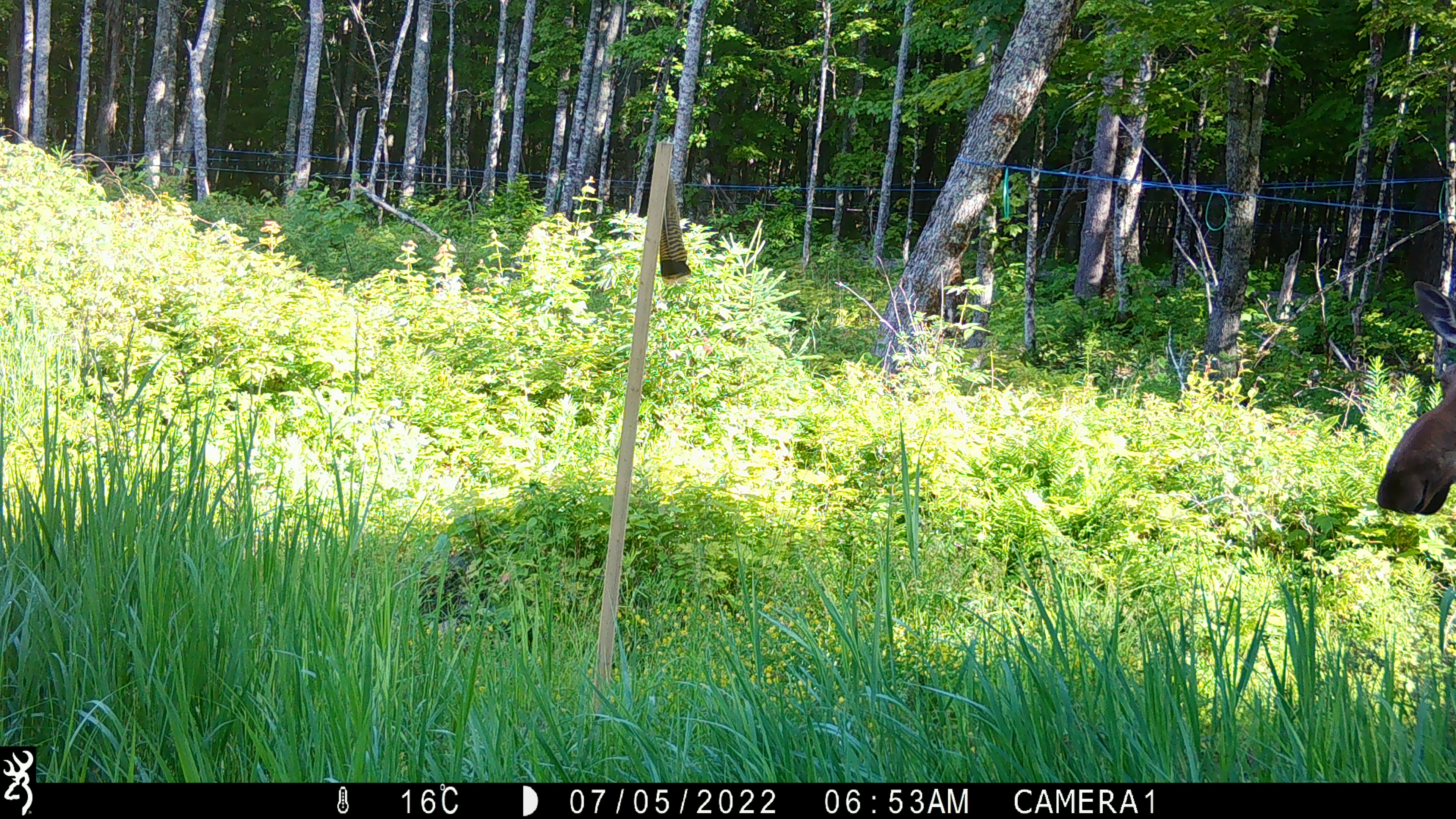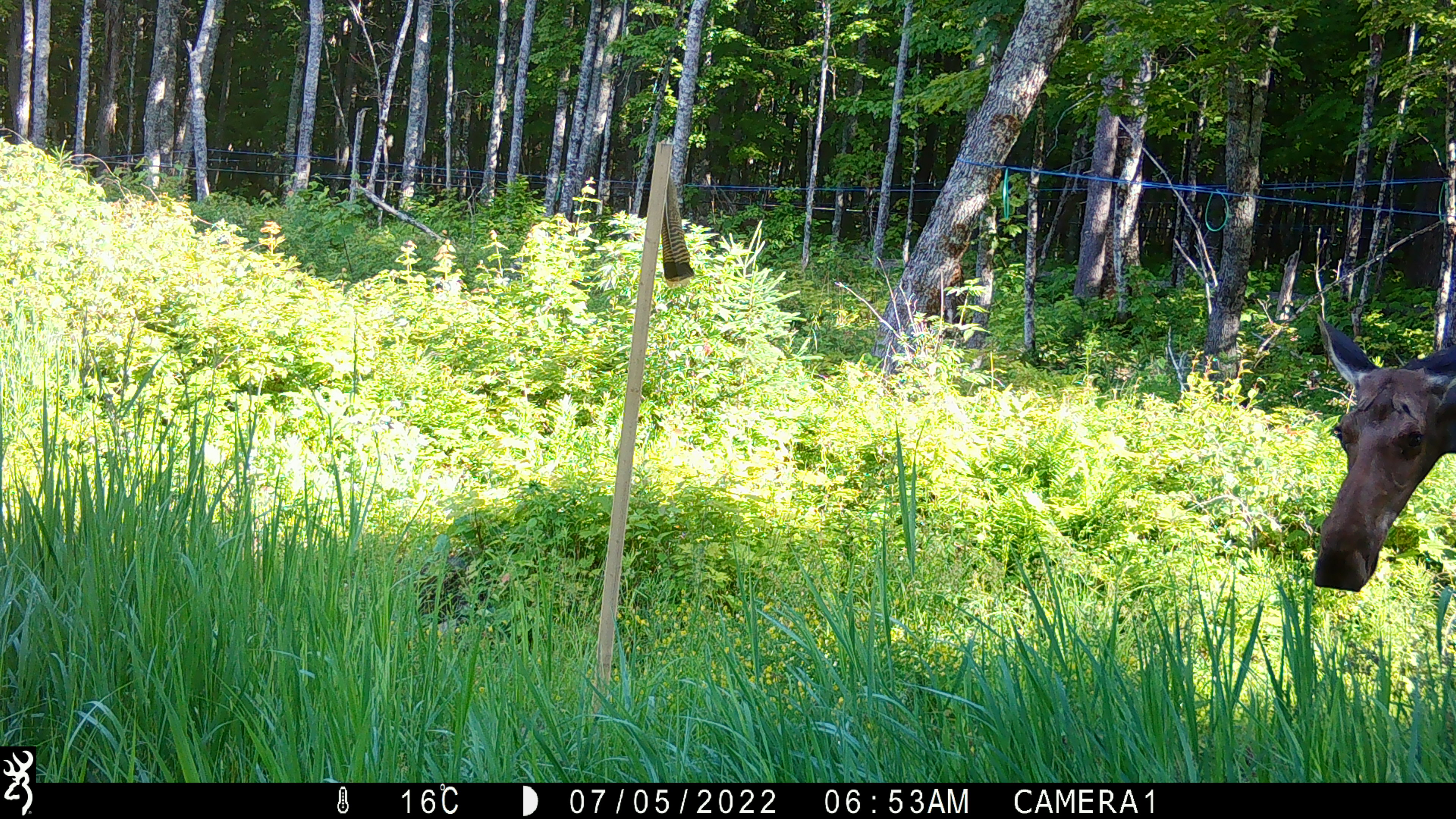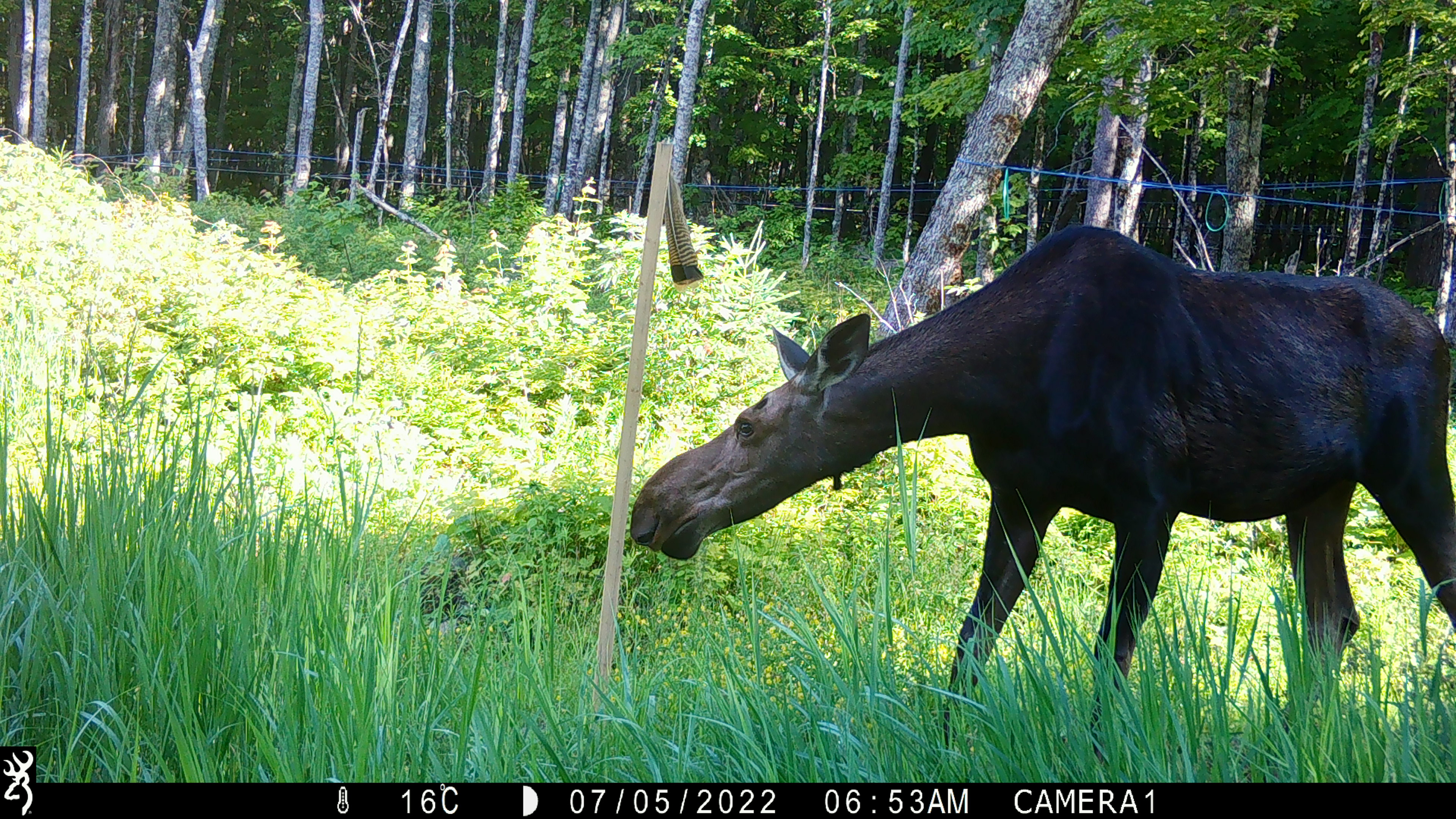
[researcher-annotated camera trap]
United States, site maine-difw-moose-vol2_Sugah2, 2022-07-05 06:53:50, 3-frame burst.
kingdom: Animalia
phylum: Chordata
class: Mammalia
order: Artiodactyla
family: Cervidae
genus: Alces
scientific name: Alces alces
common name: moose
Moose (Alces alces).